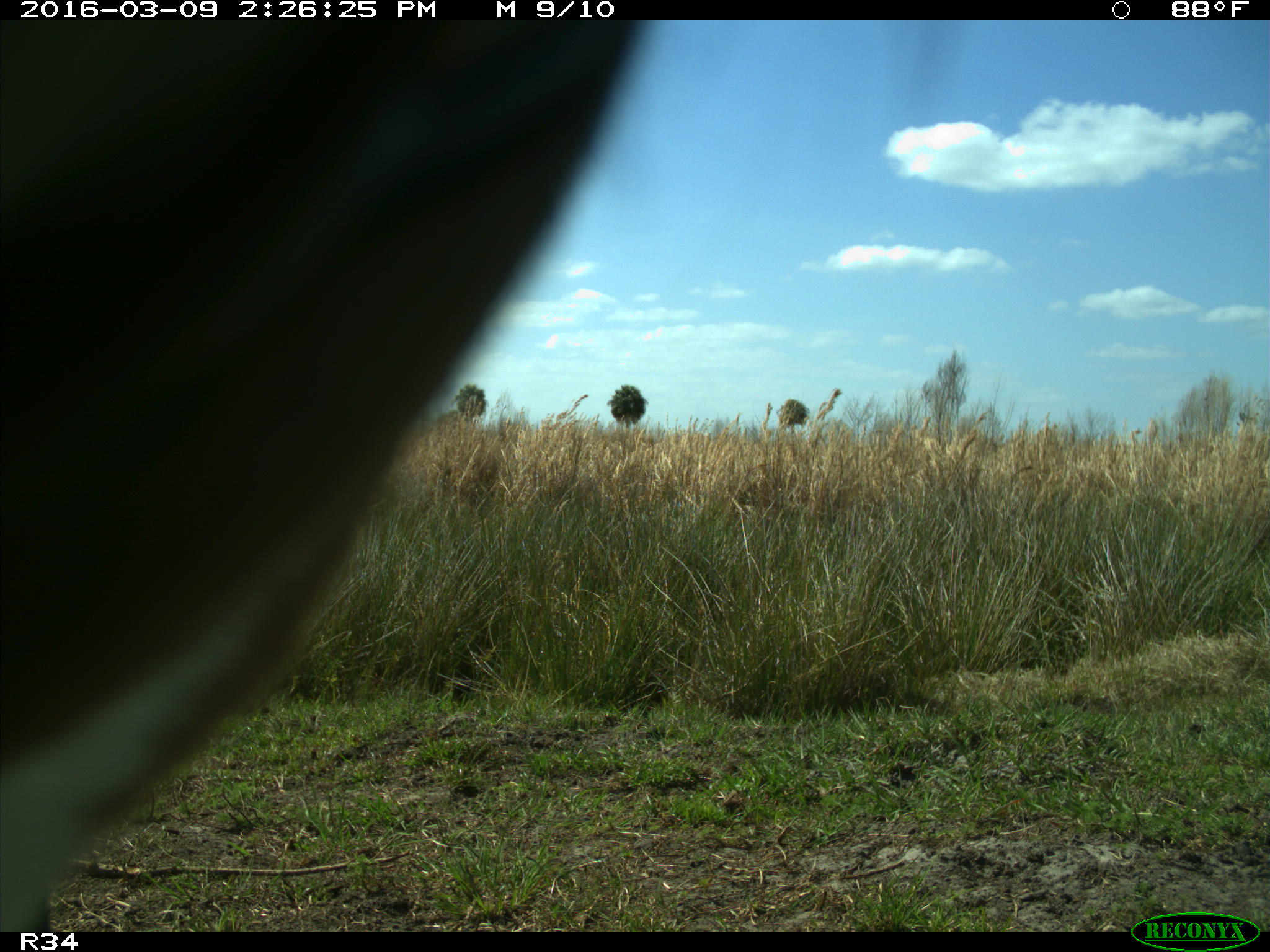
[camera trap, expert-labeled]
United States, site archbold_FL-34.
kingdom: Animalia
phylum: Chordata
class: Mammalia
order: Artiodactyla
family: Bovidae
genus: Bos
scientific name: Bos taurus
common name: domestic cow